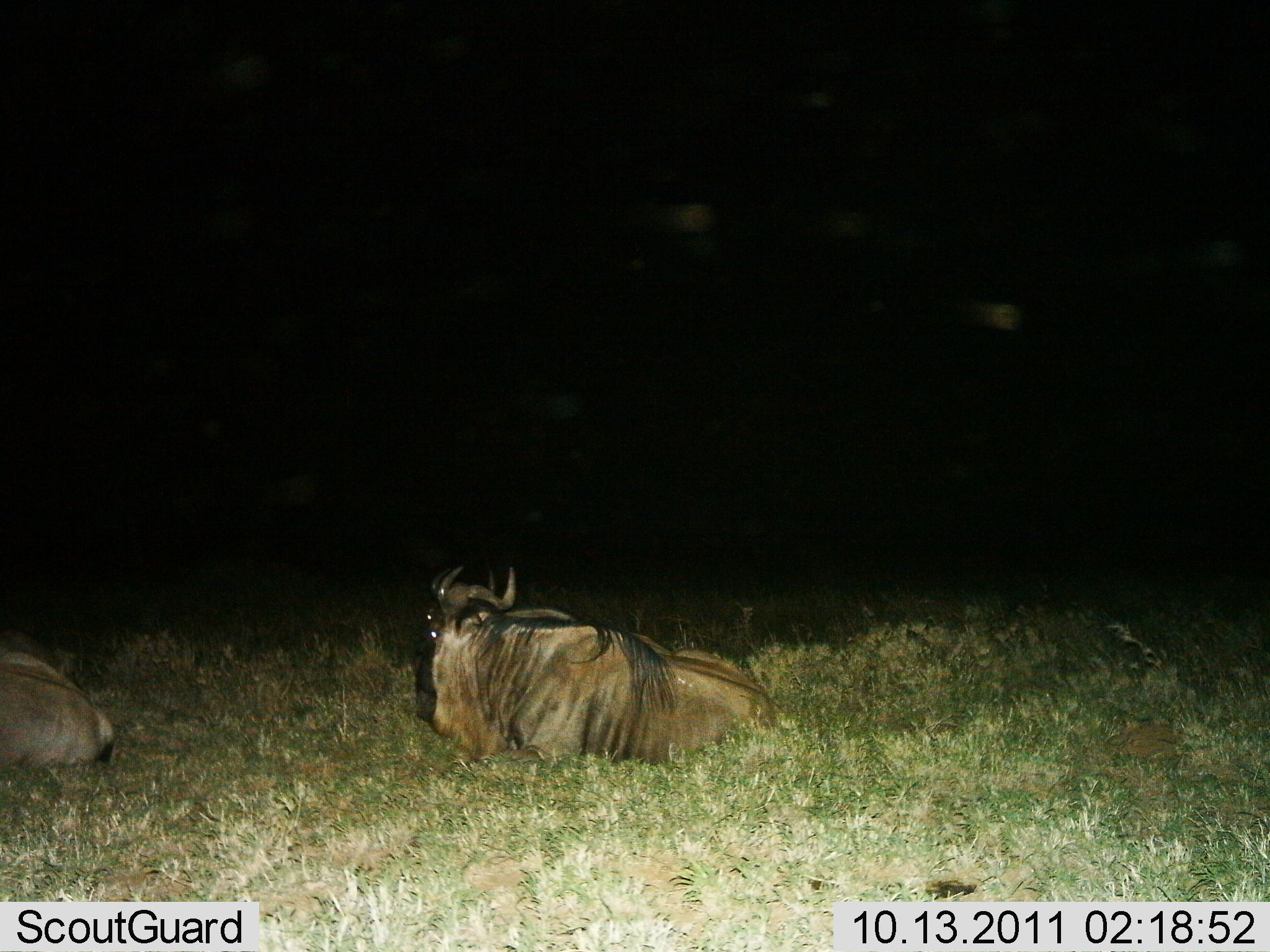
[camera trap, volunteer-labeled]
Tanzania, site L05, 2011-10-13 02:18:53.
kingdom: Animalia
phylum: Chordata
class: Mammalia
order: Artiodactyla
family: Bovidae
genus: Connochaetes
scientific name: Connochaetes taurinus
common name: blue wildebeest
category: wildebeest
Wildebeest (blue wildebeest) (Connochaetes taurinus), count 2. Behavior (volunteer vote fractions): standing 0%, resting 100%, moving 0%, interacting 0%. Young present (vote fraction): 0%. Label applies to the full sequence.